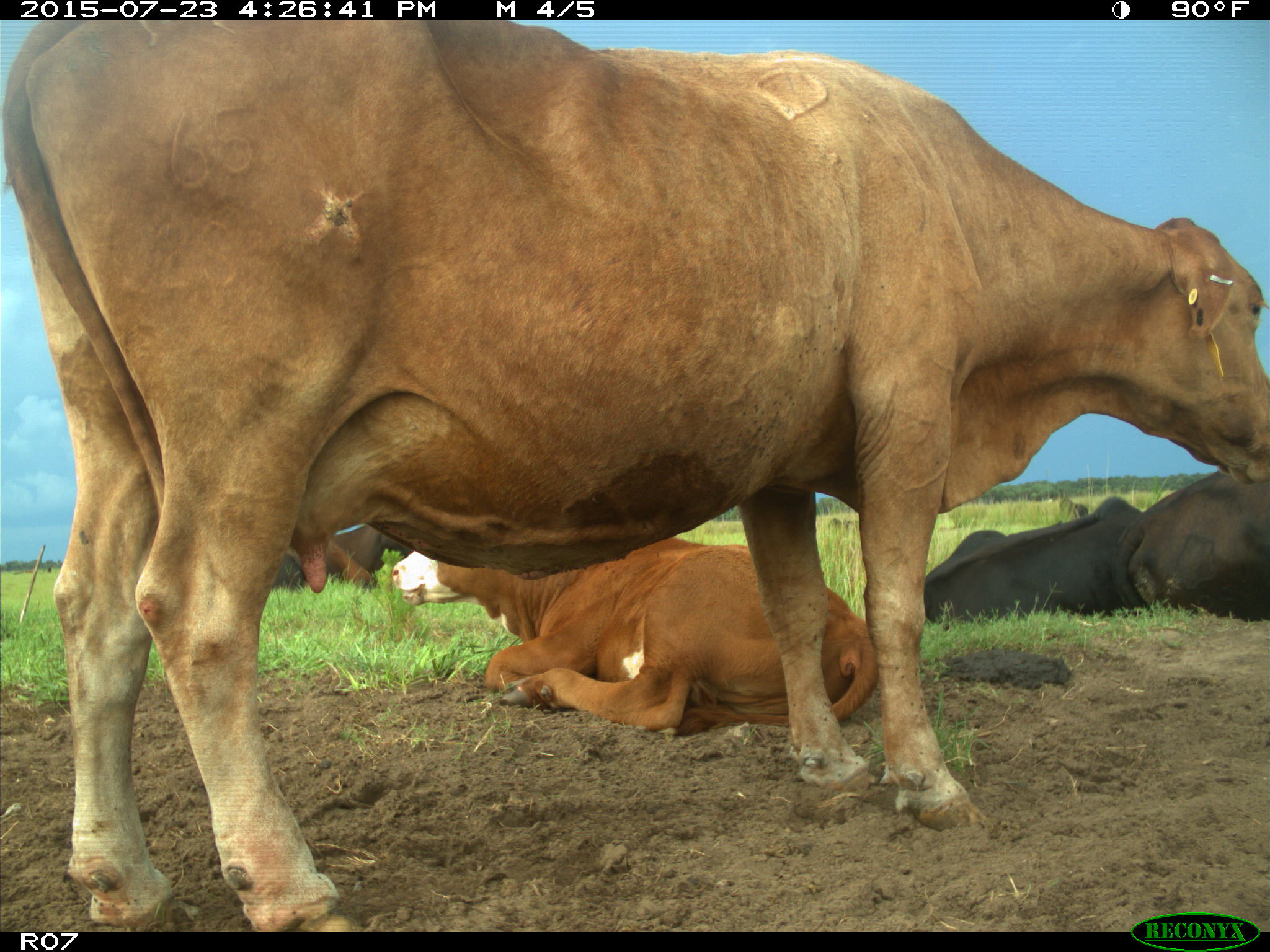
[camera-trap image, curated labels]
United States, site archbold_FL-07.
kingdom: Animalia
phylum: Chordata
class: Mammalia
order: Artiodactyla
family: Bovidae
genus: Bos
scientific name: Bos taurus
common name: domestic cow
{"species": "Bos taurus (domestic cow)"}